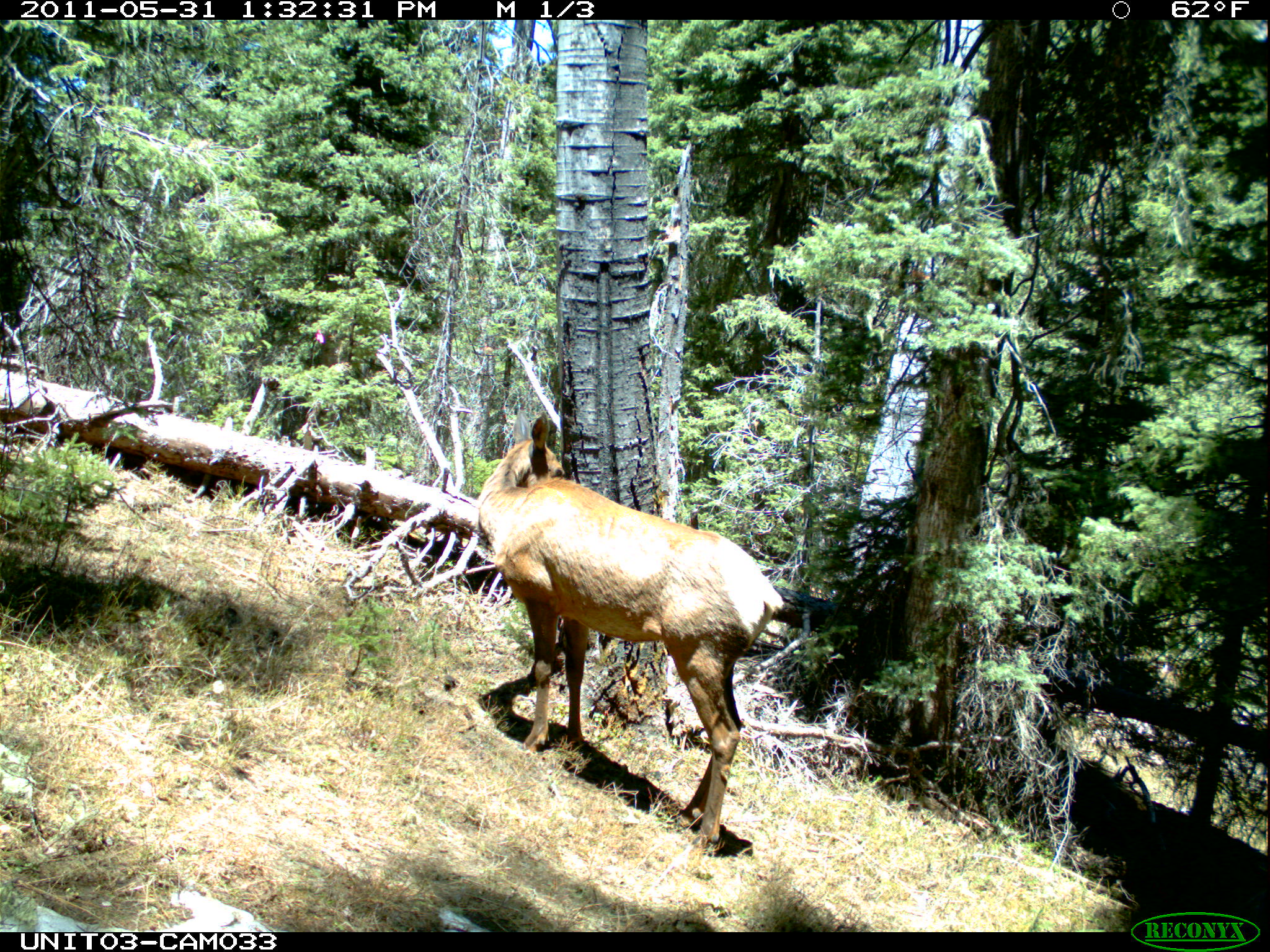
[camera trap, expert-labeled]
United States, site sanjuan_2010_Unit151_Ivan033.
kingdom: Animalia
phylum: Chordata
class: Mammalia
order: Artiodactyla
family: Cervidae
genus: Cervus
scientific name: Cervus elaphus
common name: red deer